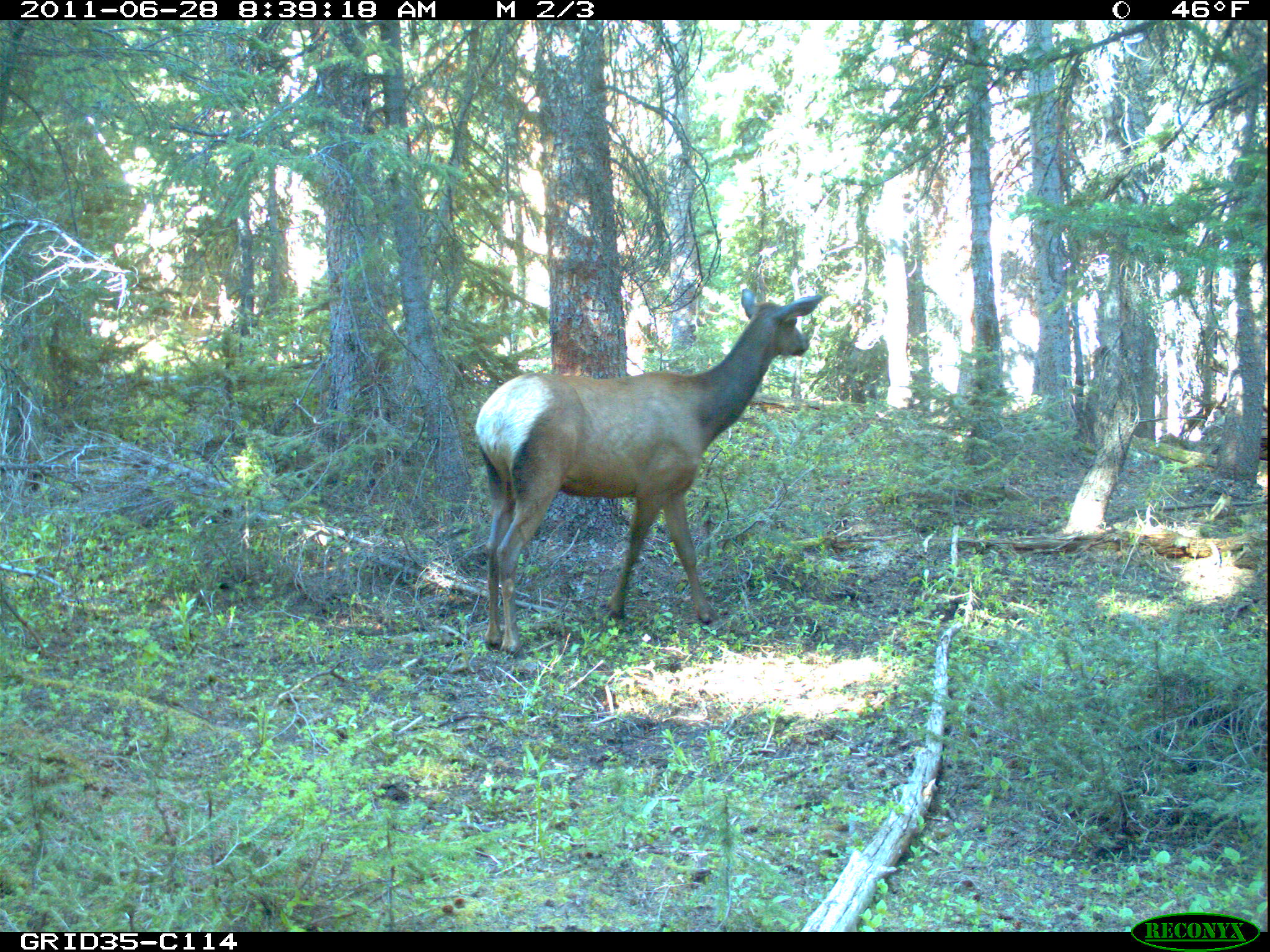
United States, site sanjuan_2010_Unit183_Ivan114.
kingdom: Animalia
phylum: Chordata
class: Mammalia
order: Artiodactyla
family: Cervidae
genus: Cervus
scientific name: Cervus elaphus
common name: red deer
Cervus elaphus (red deer).